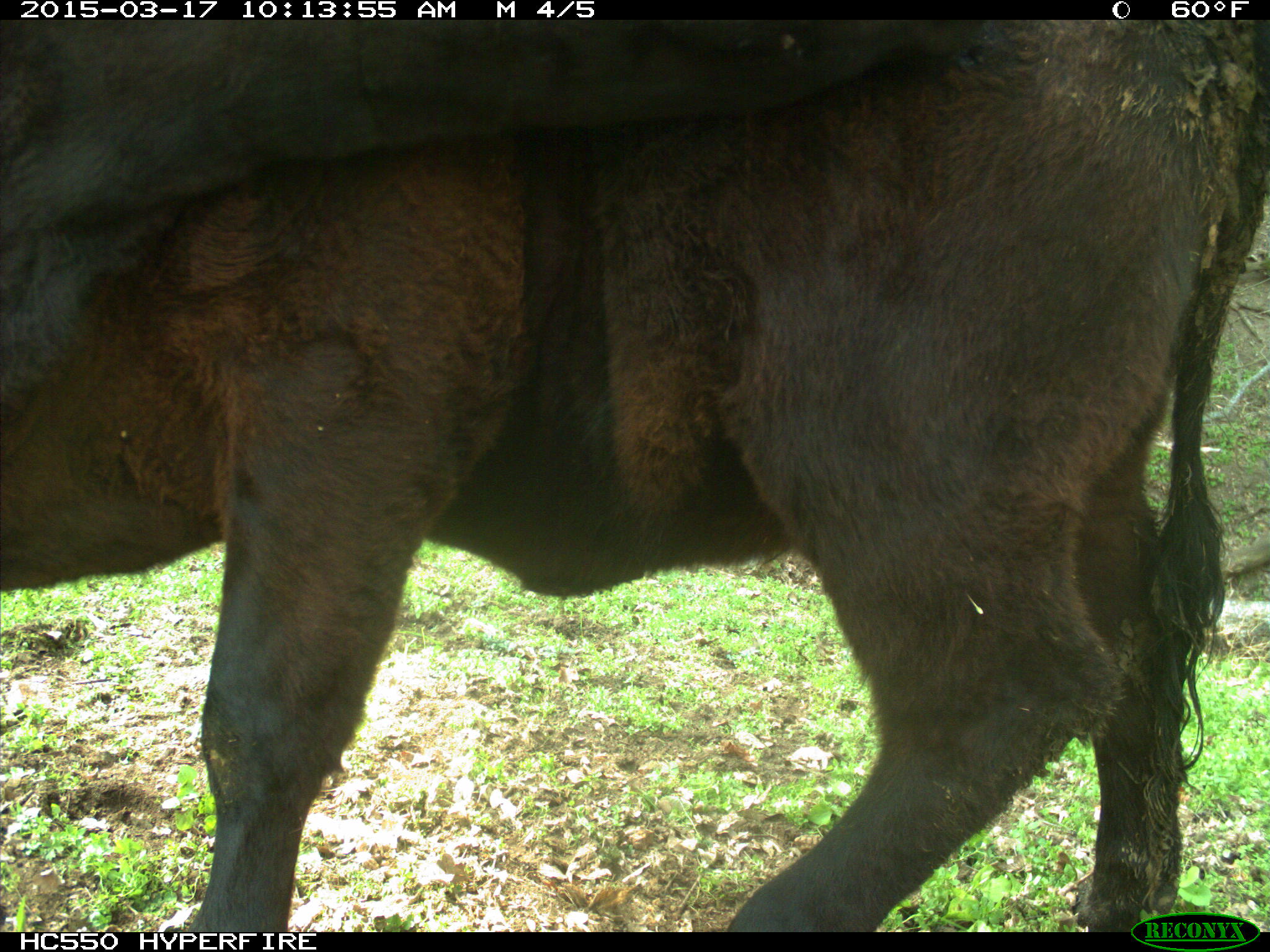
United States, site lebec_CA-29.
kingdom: Animalia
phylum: Chordata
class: Mammalia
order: Artiodactyla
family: Bovidae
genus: Bos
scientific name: Bos taurus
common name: domestic cow